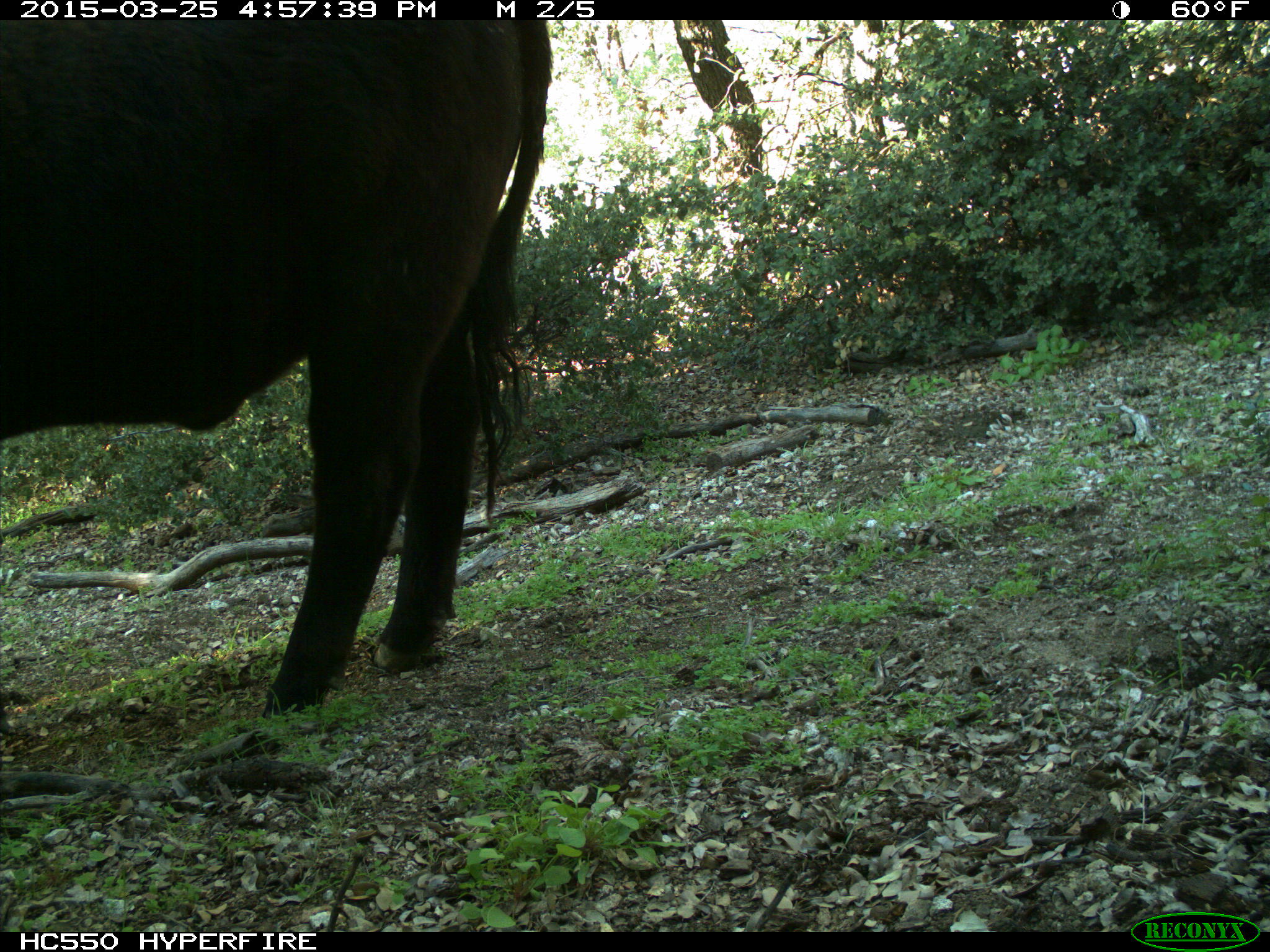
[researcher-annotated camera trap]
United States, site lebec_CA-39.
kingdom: Animalia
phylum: Chordata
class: Mammalia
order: Artiodactyla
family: Bovidae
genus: Bos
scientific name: Bos taurus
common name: domestic cow